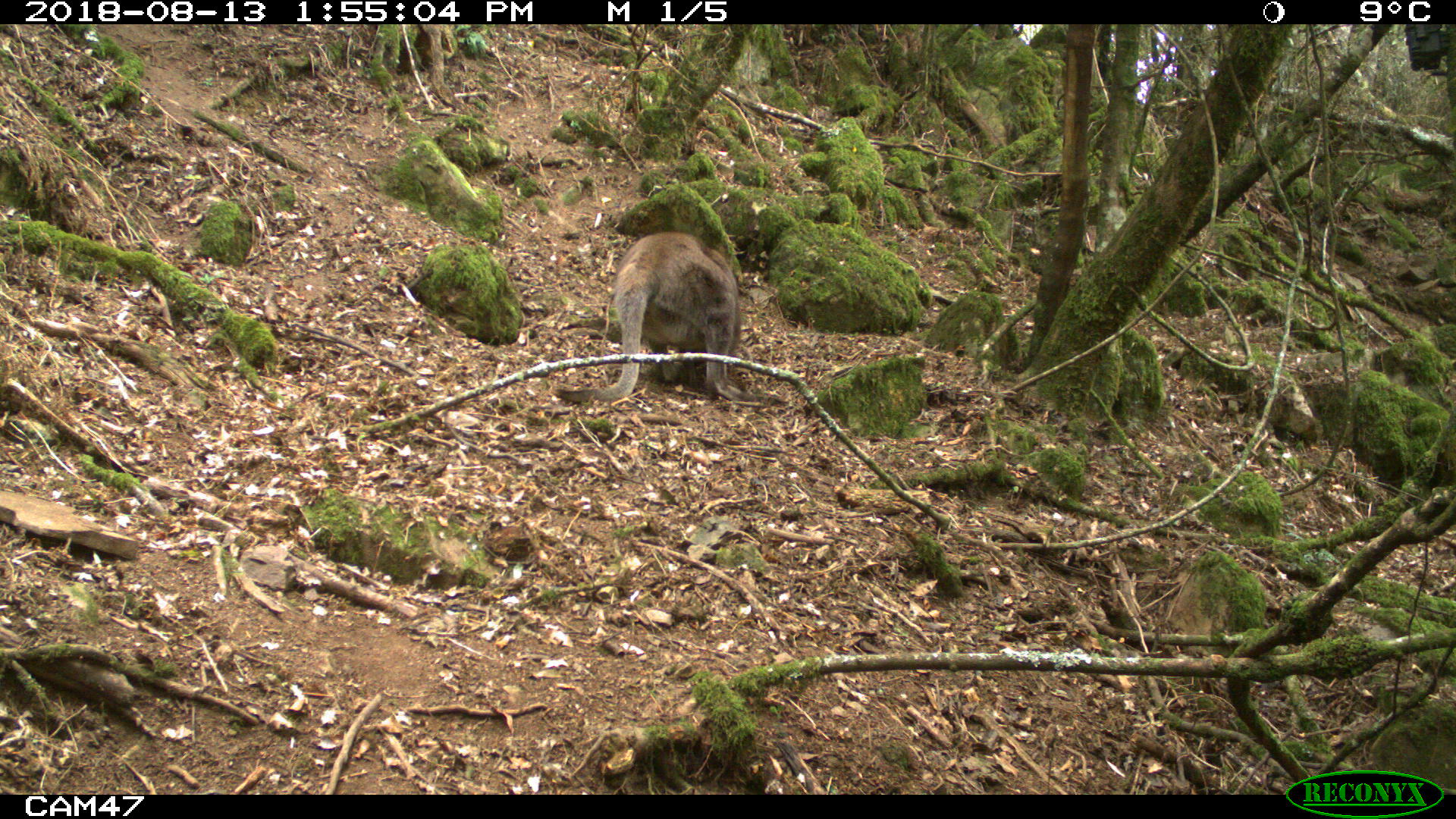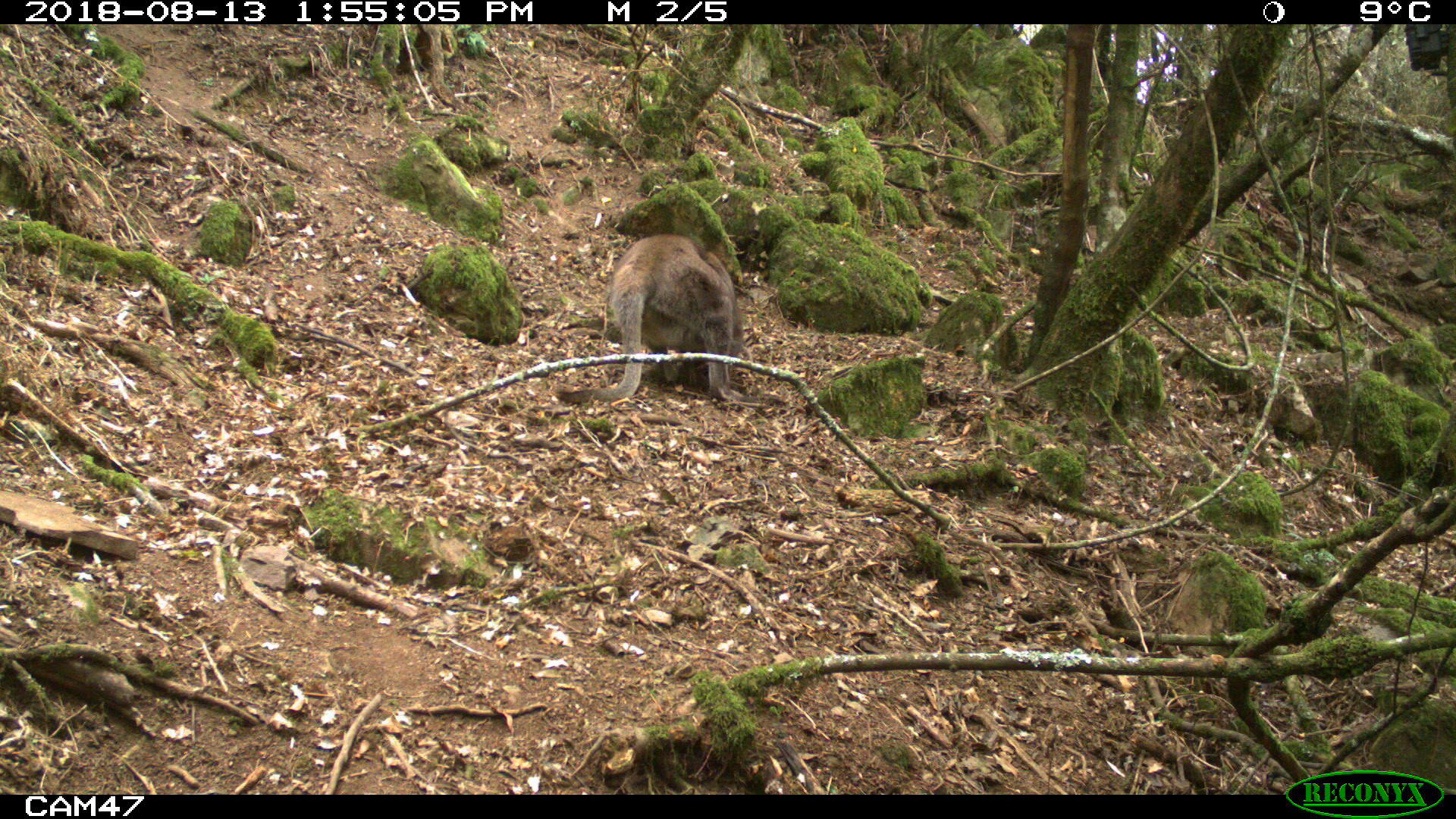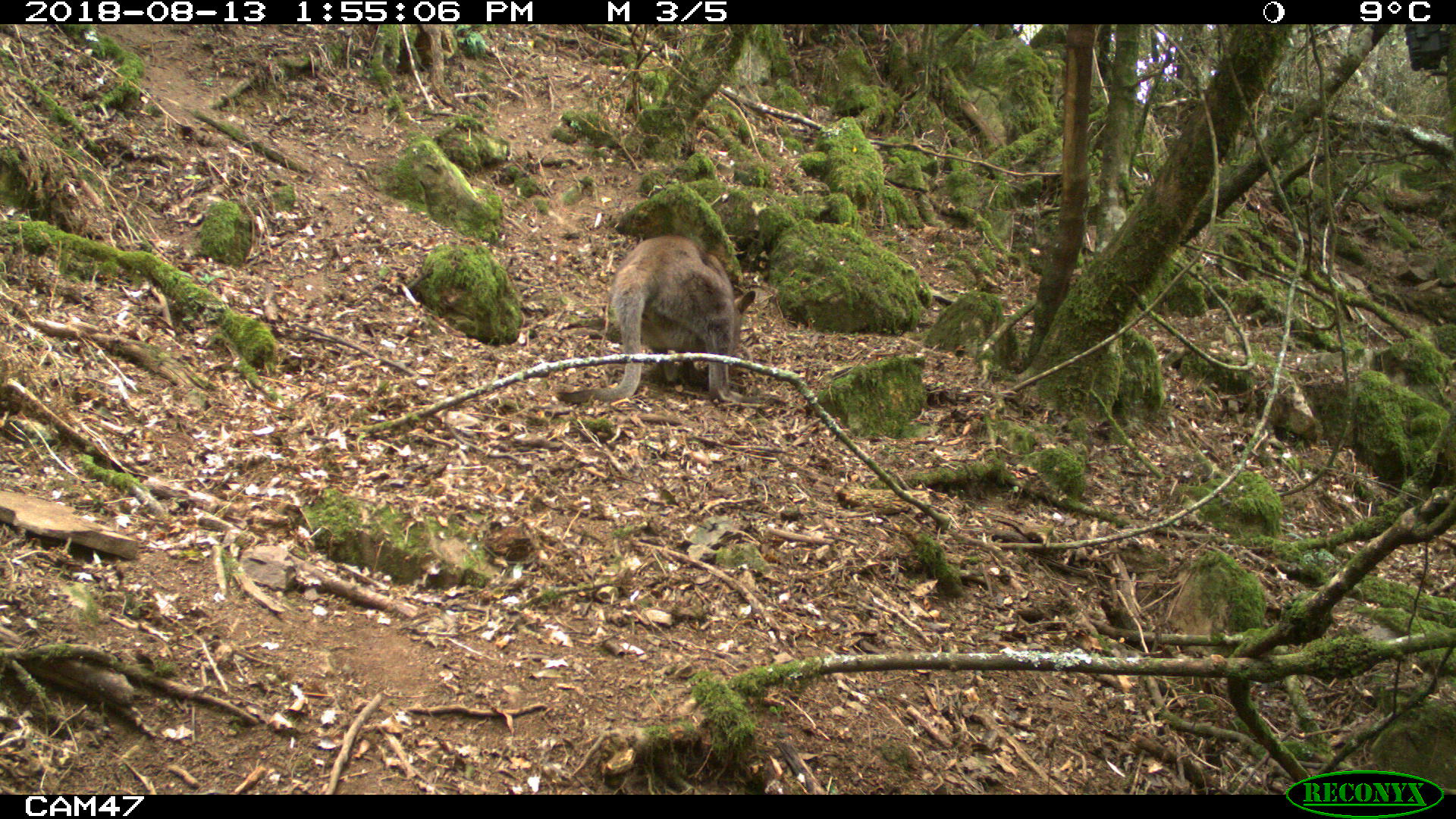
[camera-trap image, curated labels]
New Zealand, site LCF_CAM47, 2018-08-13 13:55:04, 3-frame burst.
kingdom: Animalia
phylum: Chordata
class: Mammalia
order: Diprotodontia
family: Macropodidae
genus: Notamacropus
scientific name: Notamacropus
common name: wallaby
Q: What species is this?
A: Wallaby (Notamacropus).